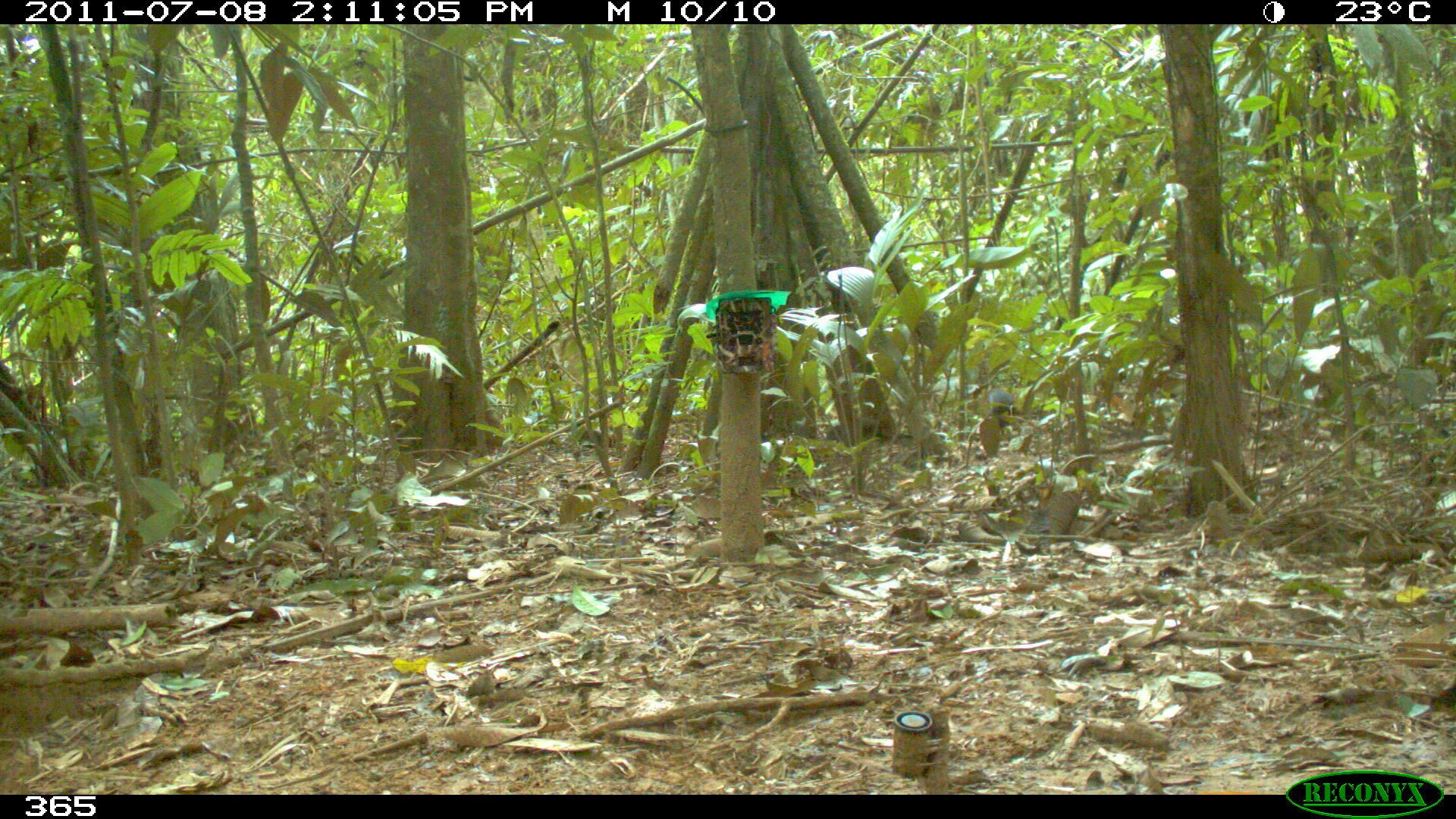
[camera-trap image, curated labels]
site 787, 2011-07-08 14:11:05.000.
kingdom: Animalia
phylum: Chordata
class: Mammalia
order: Rodentia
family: Dasyproctidae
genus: Dasyprocta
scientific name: Dasyprocta punctata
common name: central american agouti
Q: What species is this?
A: Dasyprocta punctata (central american agouti).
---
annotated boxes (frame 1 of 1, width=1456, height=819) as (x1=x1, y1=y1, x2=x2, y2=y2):
dasyprocta punctata: (x1=987, y1=382, x2=1015, y2=434)